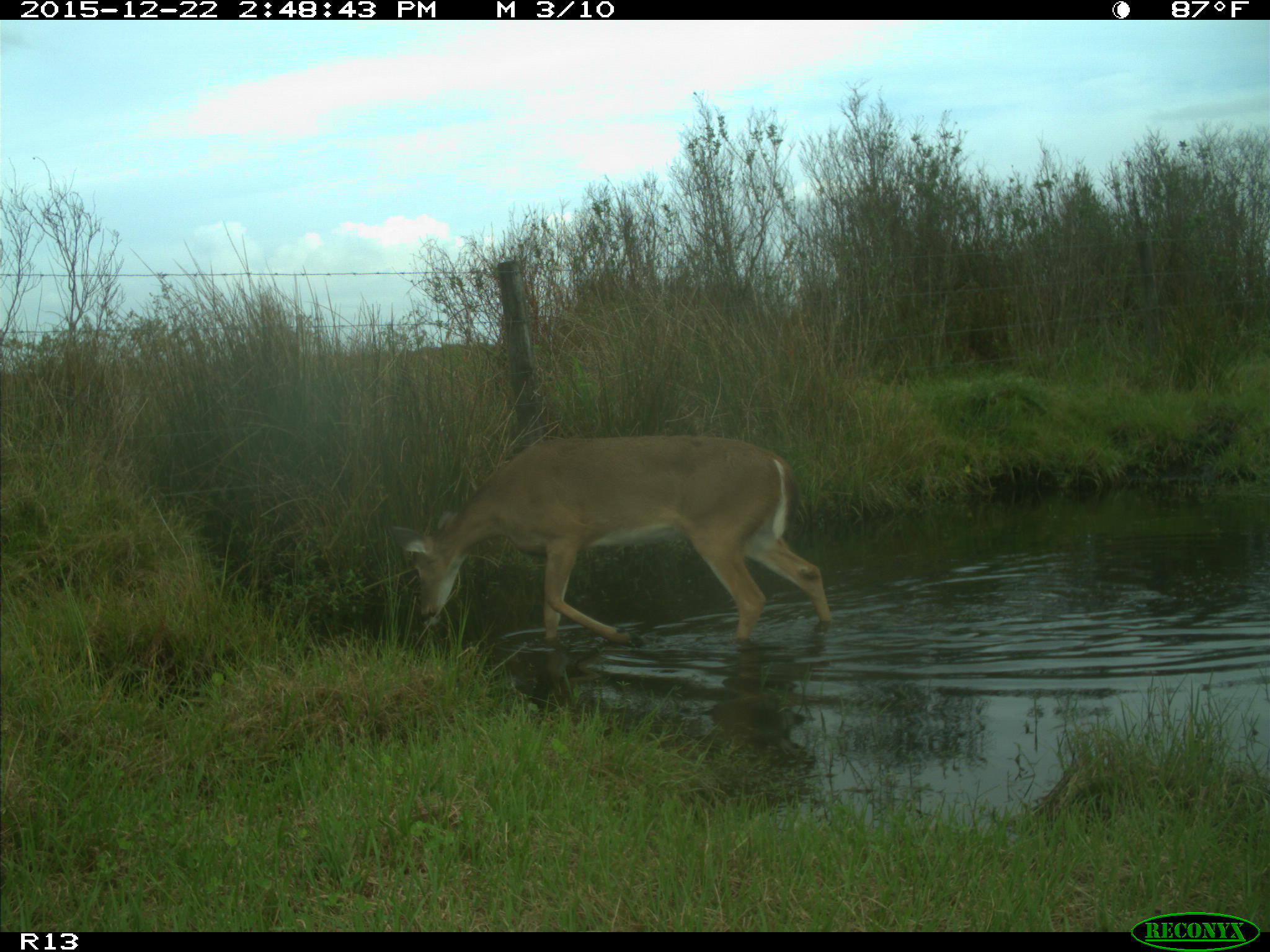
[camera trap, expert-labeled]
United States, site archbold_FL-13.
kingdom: Animalia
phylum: Chordata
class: Mammalia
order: Artiodactyla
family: Cervidae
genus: Odocoileus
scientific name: Odocoileus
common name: deer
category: unidentified deer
Unidentified deer (deer) (Odocoileus).